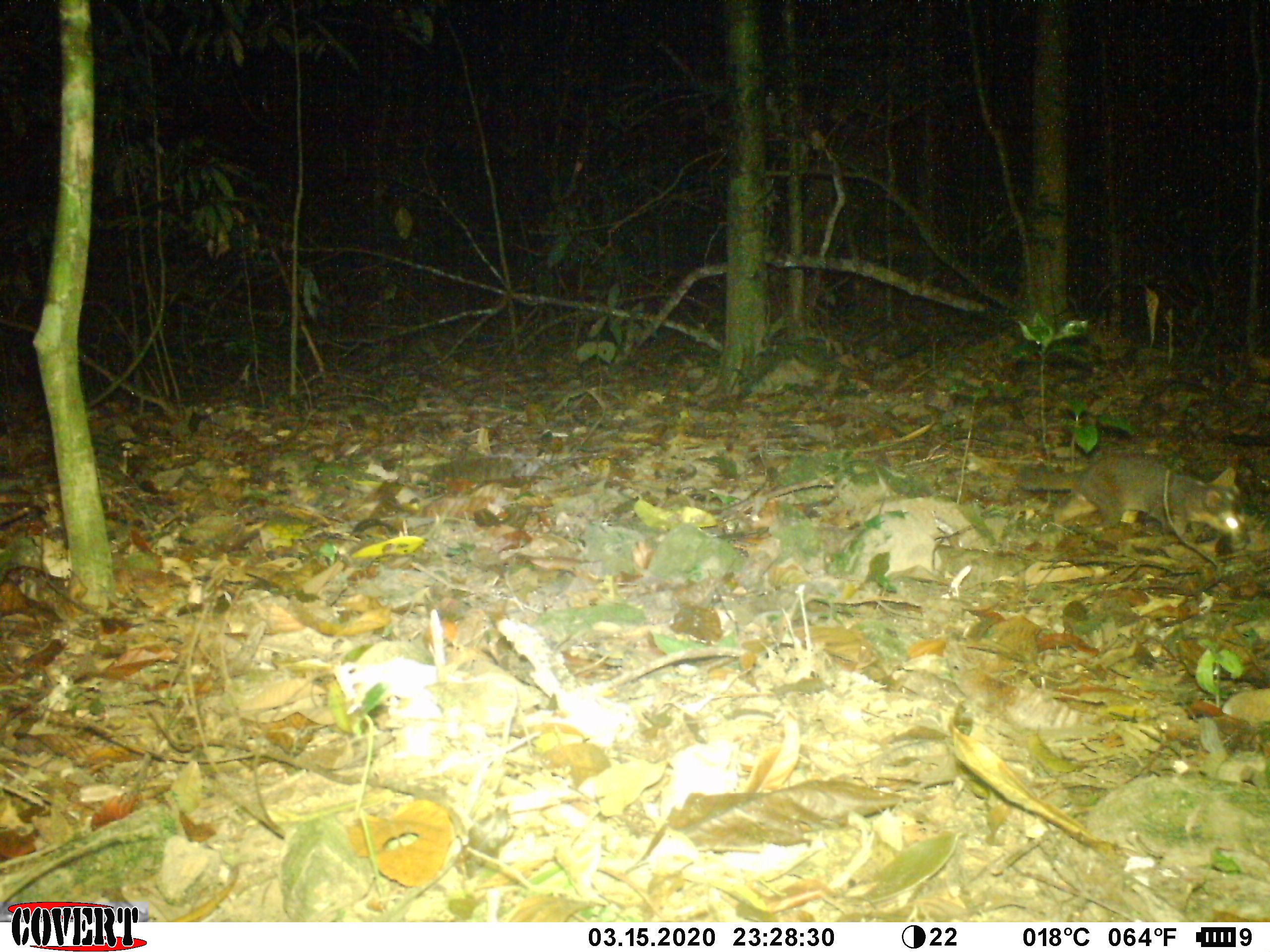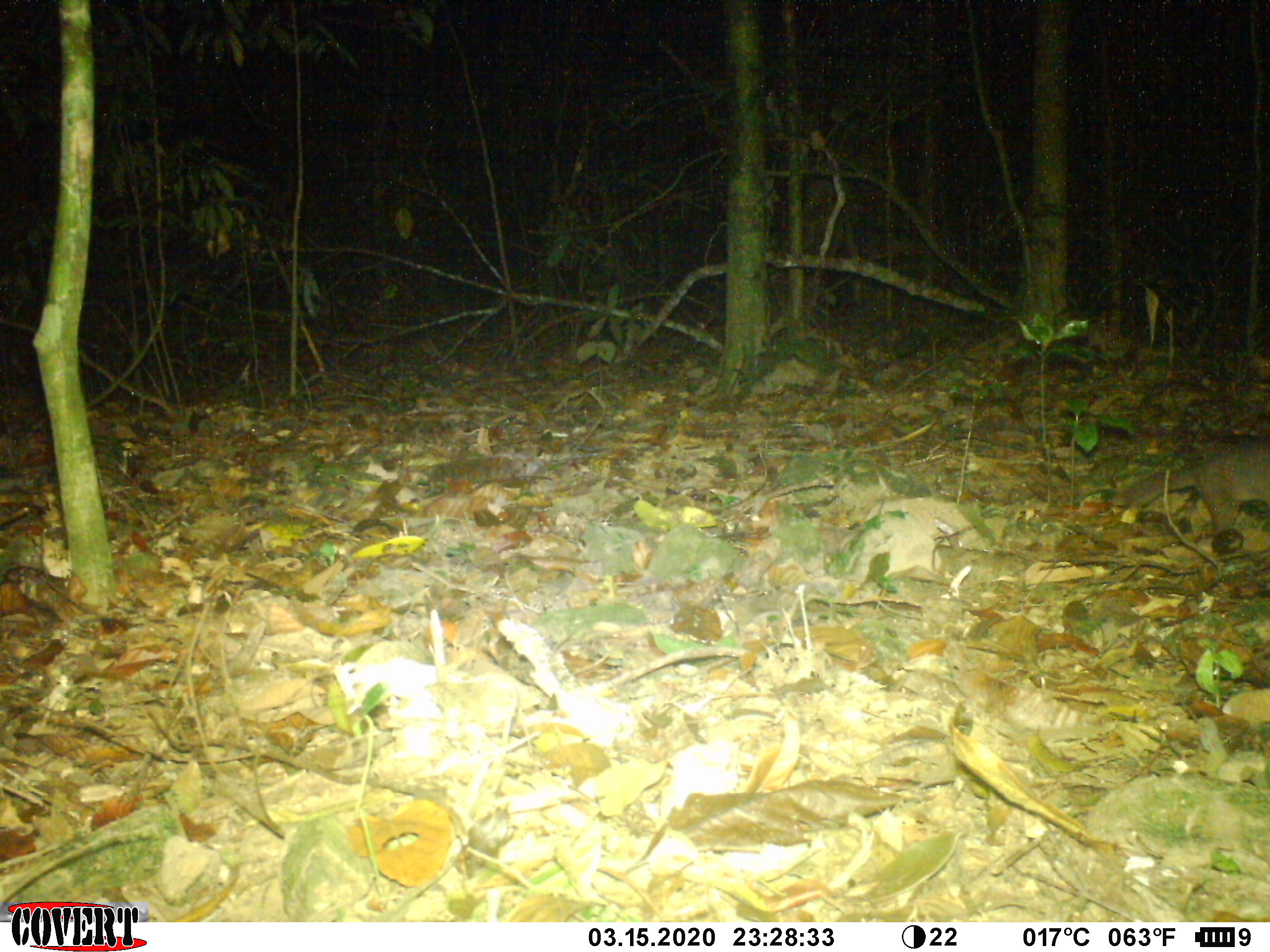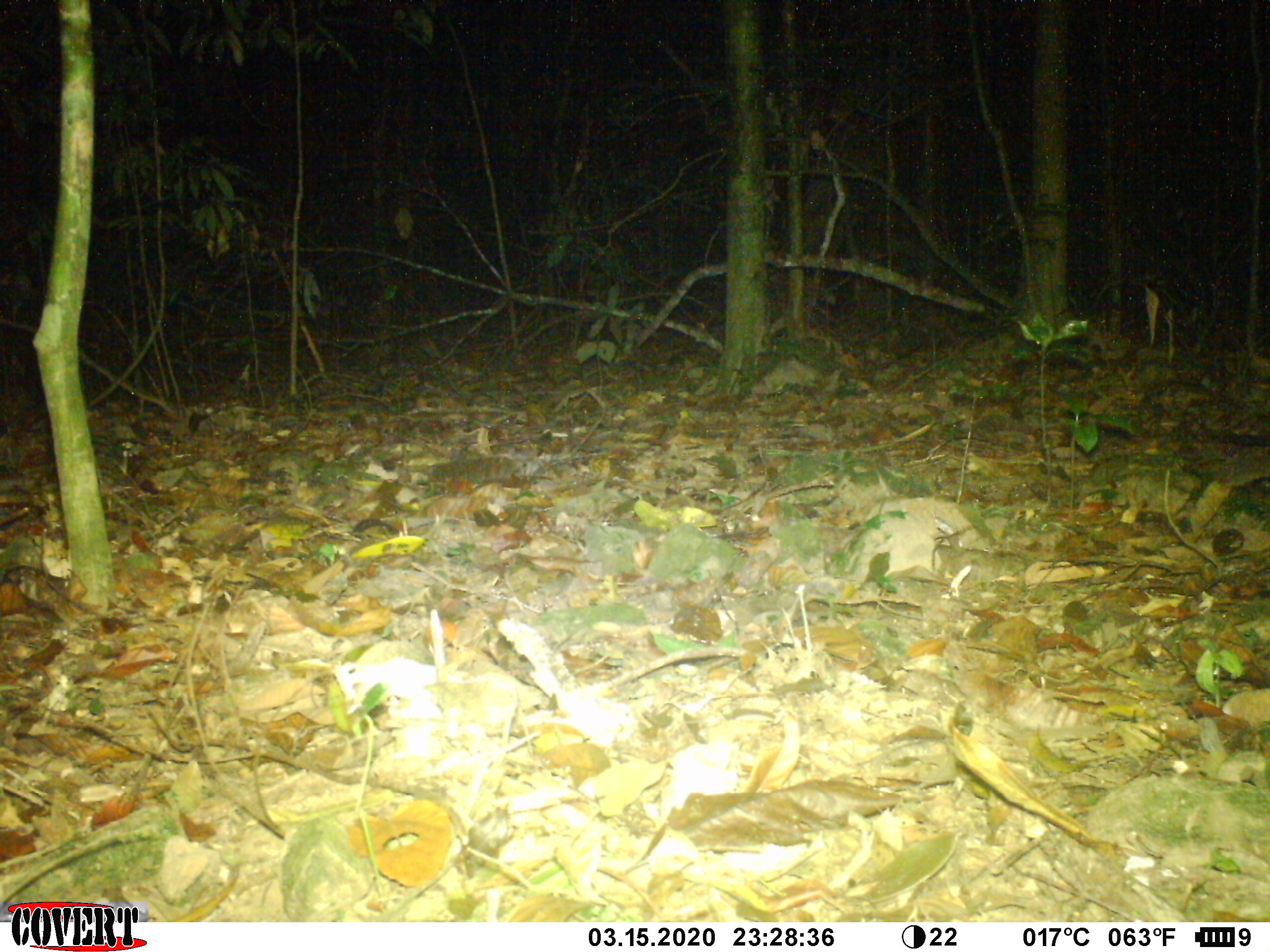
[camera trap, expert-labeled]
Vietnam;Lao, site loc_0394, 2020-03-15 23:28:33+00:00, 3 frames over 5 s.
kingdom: Animalia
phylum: Chordata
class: Mammalia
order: Carnivora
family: Mustelidae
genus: Melogale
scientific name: Melogale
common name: ferret badger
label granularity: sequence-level